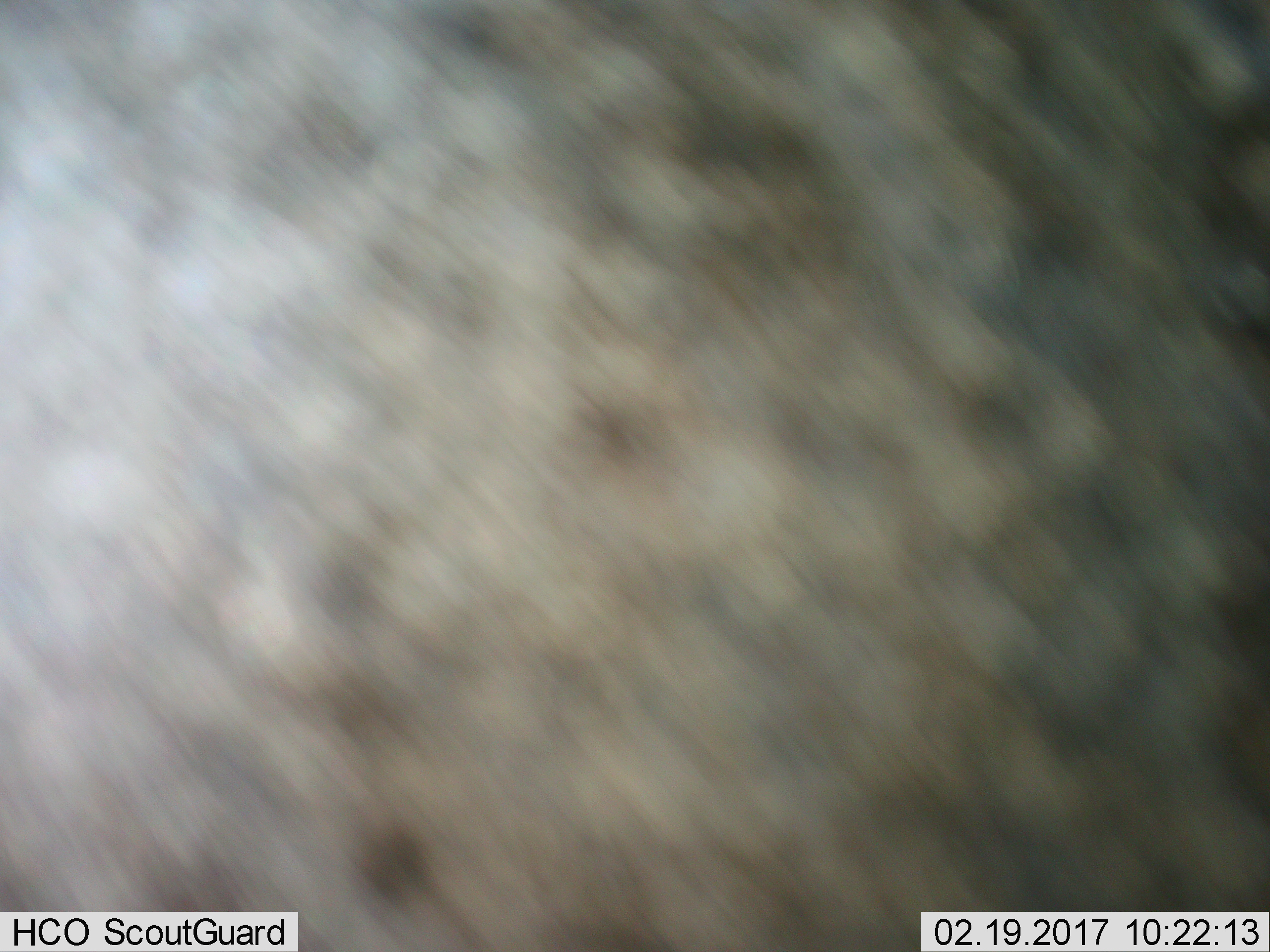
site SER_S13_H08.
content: unidentified animal